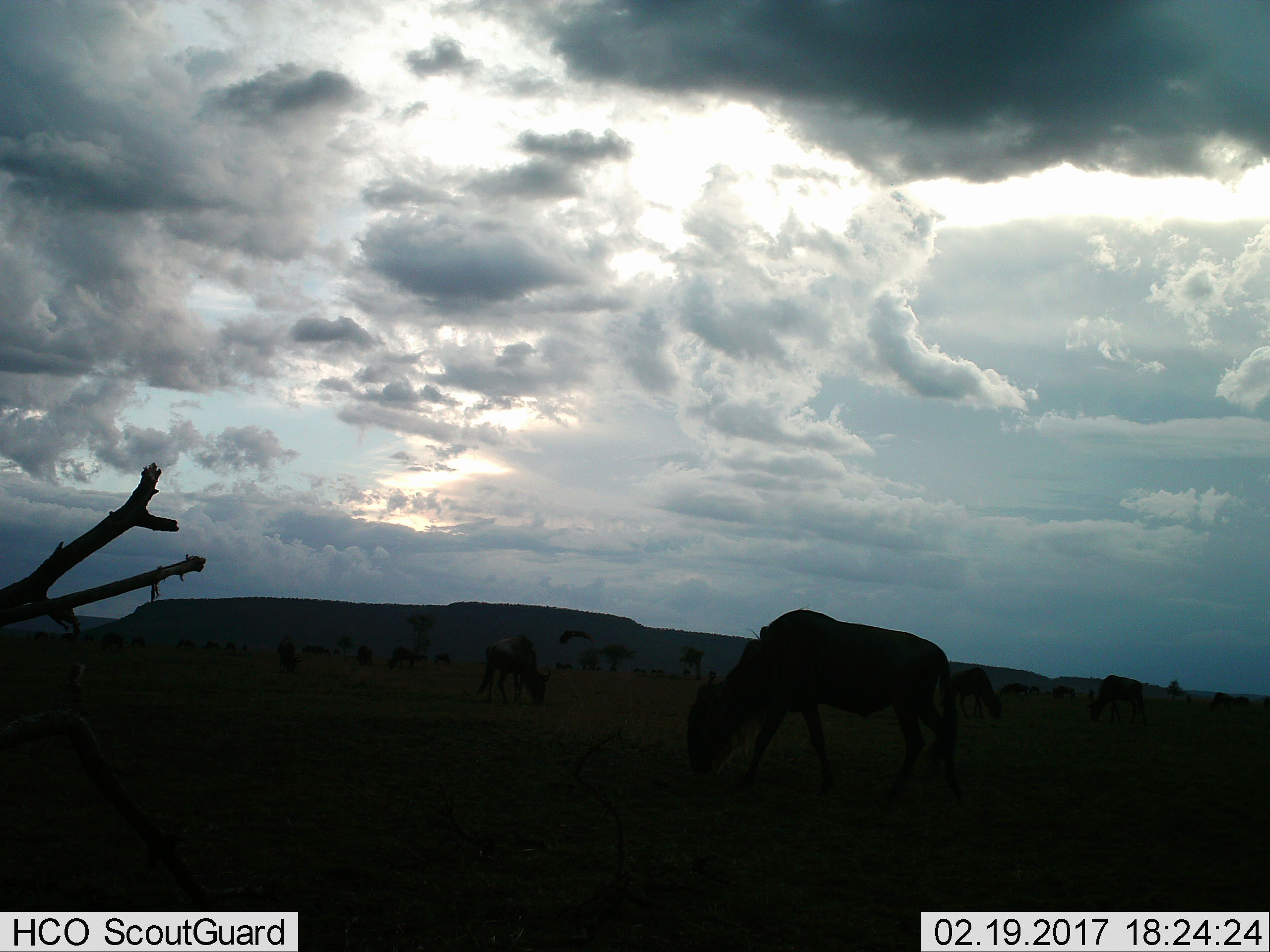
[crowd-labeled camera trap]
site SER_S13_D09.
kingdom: Animalia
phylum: Chordata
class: Mammalia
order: Artiodactyla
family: Bovidae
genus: Connochaetes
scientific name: Connochaetes taurinus taurinus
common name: blue wildebeest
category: wildebeestblue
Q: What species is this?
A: Wildebeestblue (blue wildebeest) (Connochaetes taurinus taurinus).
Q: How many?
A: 11-50.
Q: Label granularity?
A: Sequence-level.